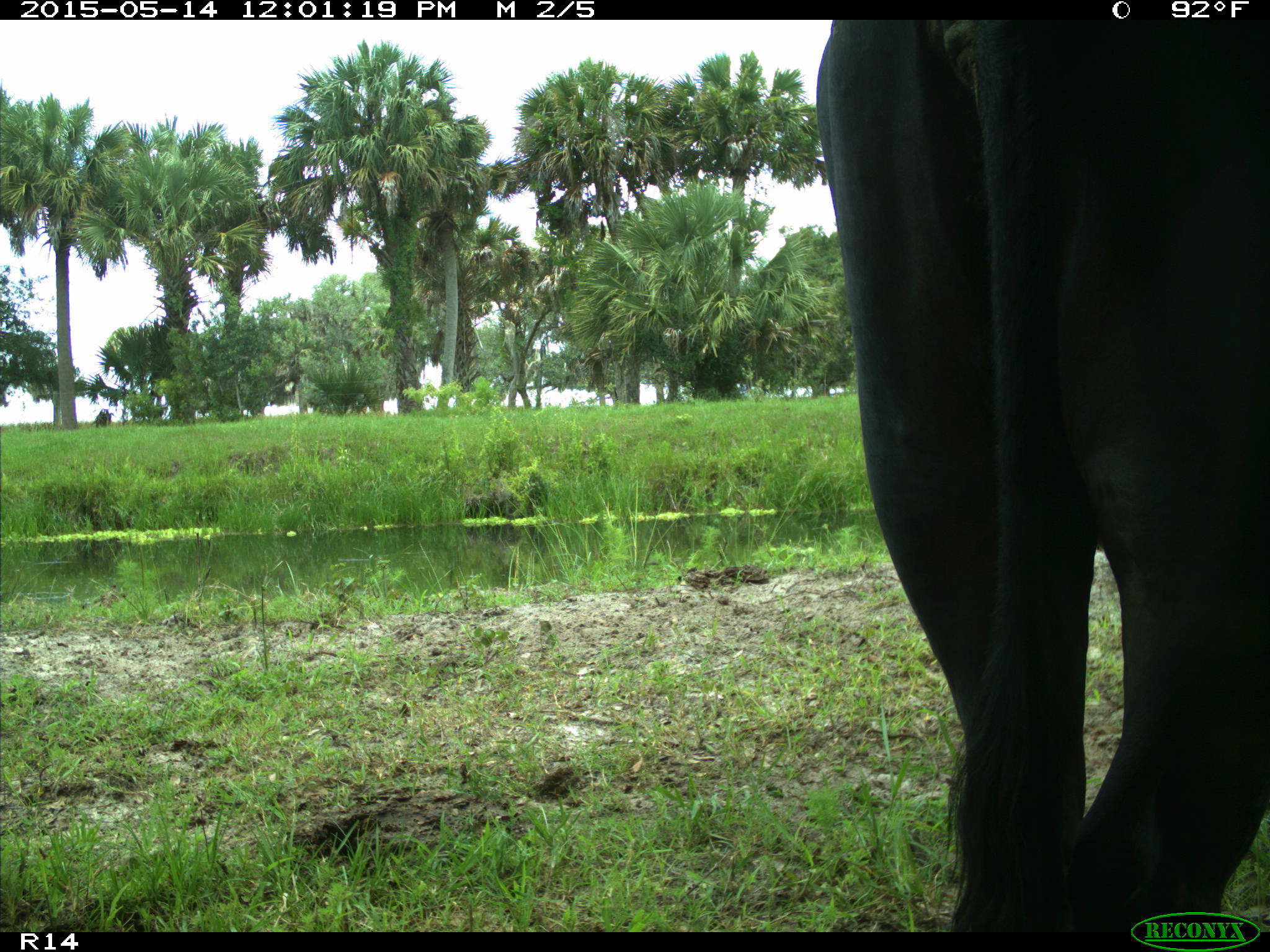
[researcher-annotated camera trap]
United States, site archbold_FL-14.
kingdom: Animalia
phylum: Chordata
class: Mammalia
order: Artiodactyla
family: Bovidae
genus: Bos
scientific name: Bos taurus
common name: domestic cow